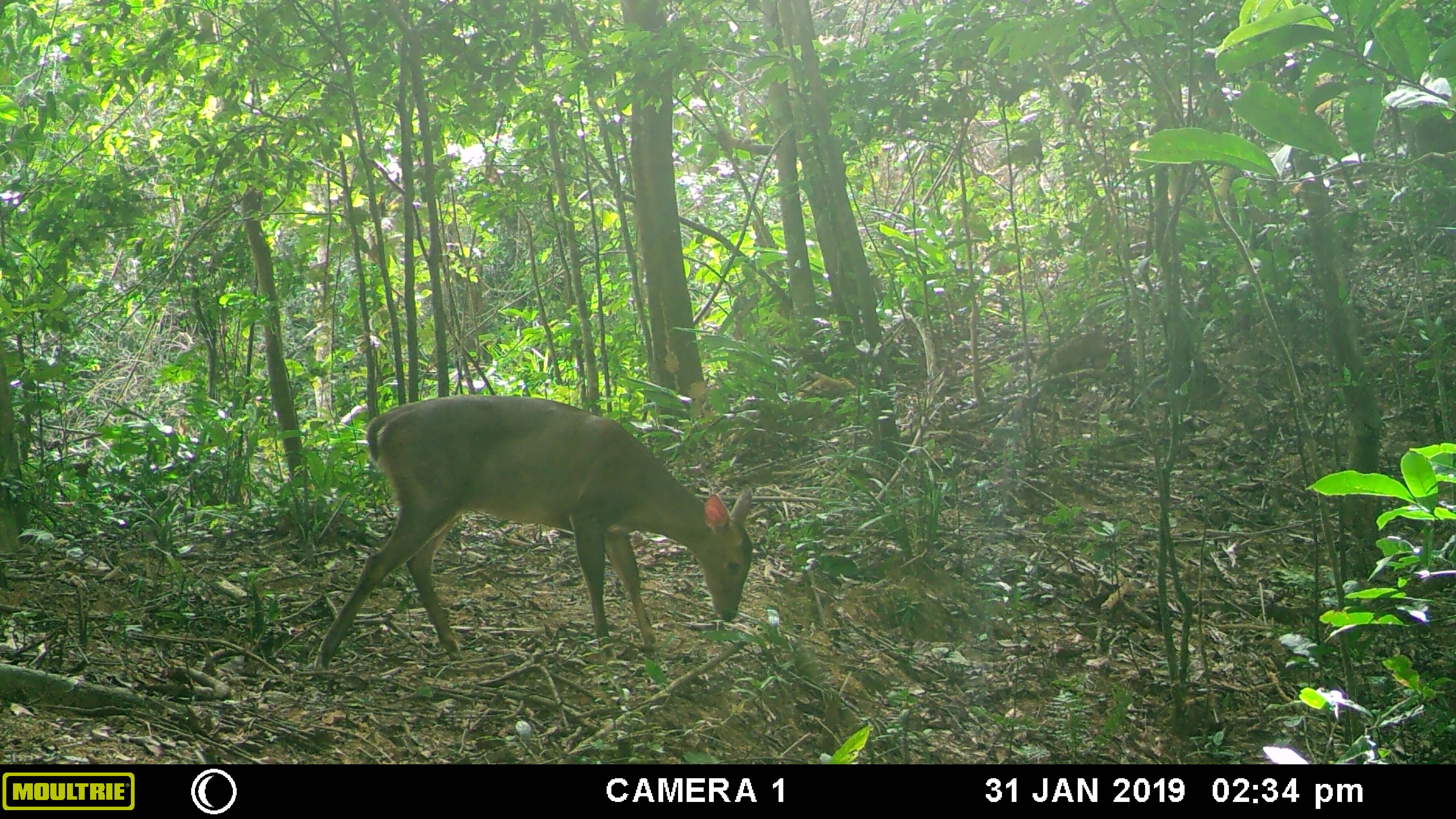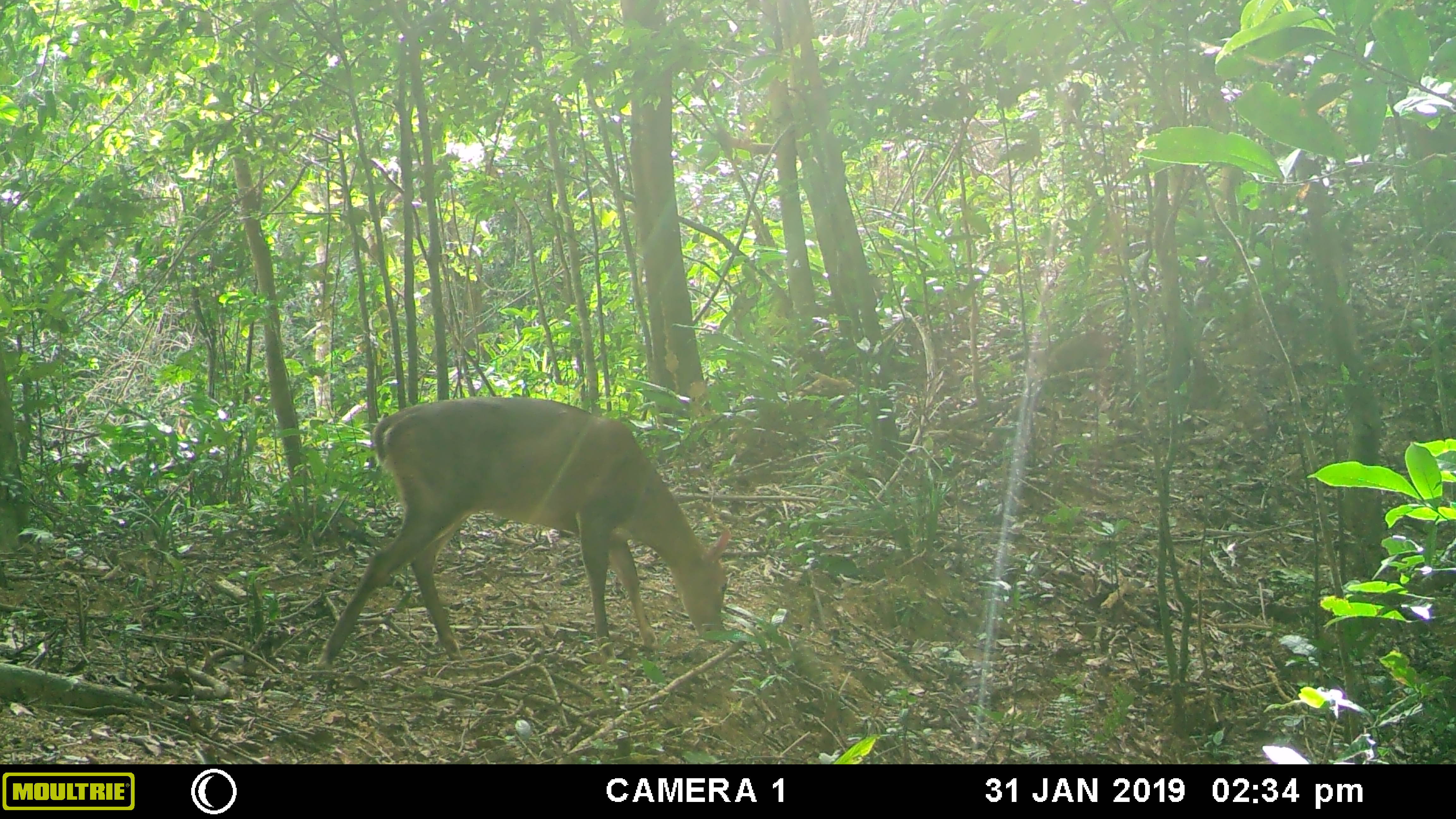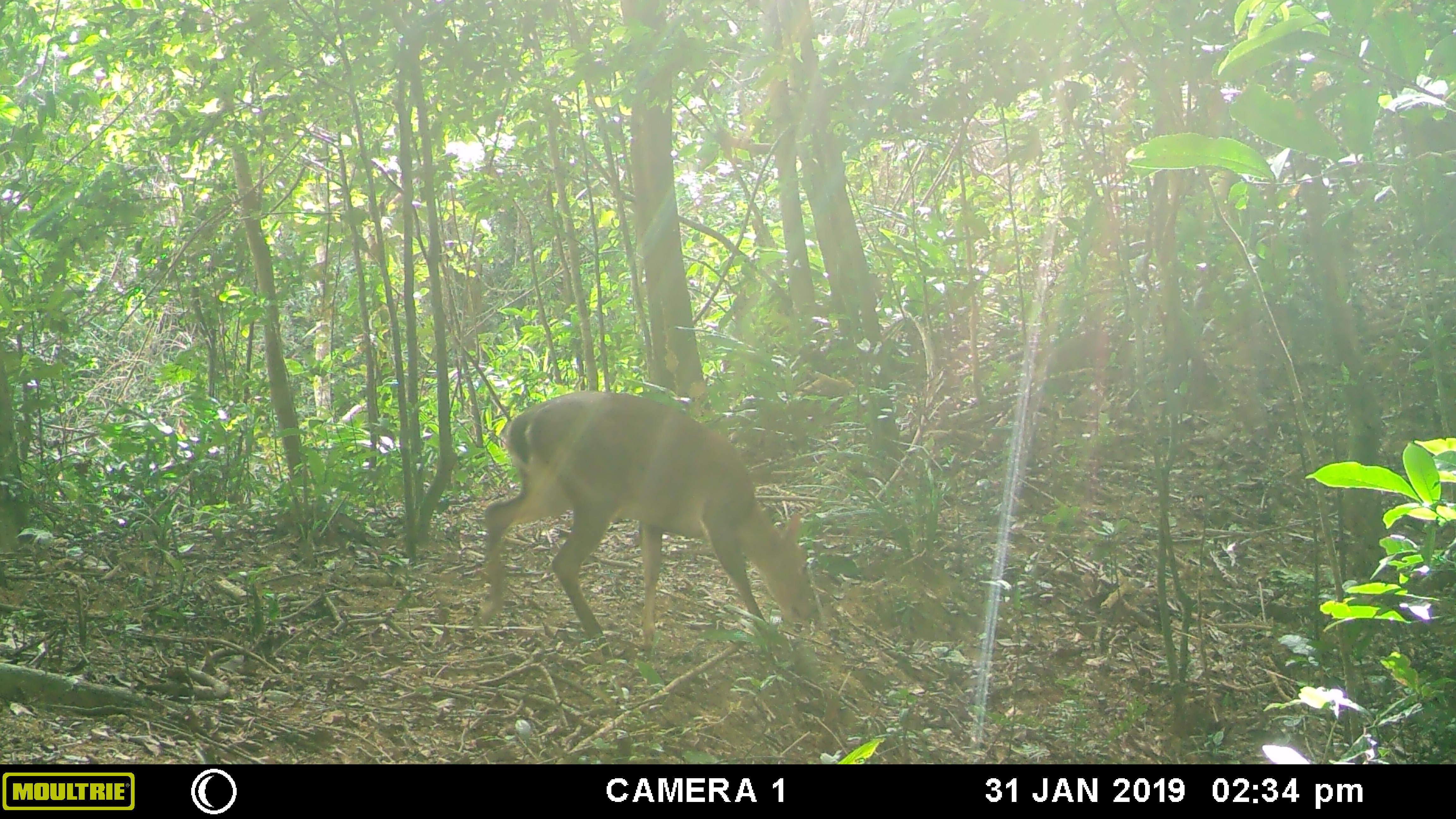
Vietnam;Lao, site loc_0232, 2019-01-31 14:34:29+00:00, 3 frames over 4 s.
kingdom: Animalia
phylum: Chordata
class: Mammalia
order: Artiodactyla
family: Cervidae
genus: Muntiacus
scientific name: Muntiacus vuquangensis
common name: large-antlered muntjac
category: large antlered muntjac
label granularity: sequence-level